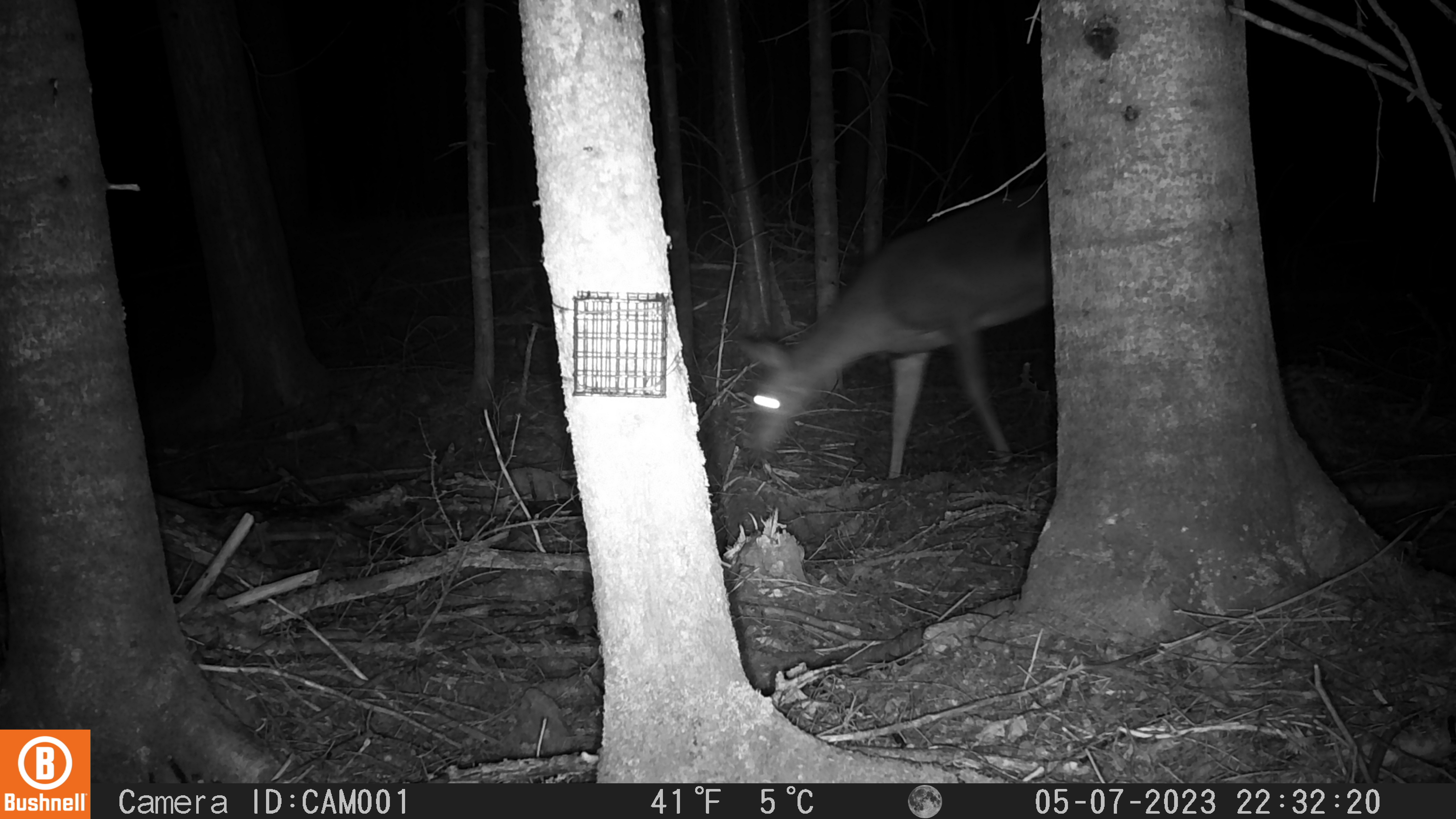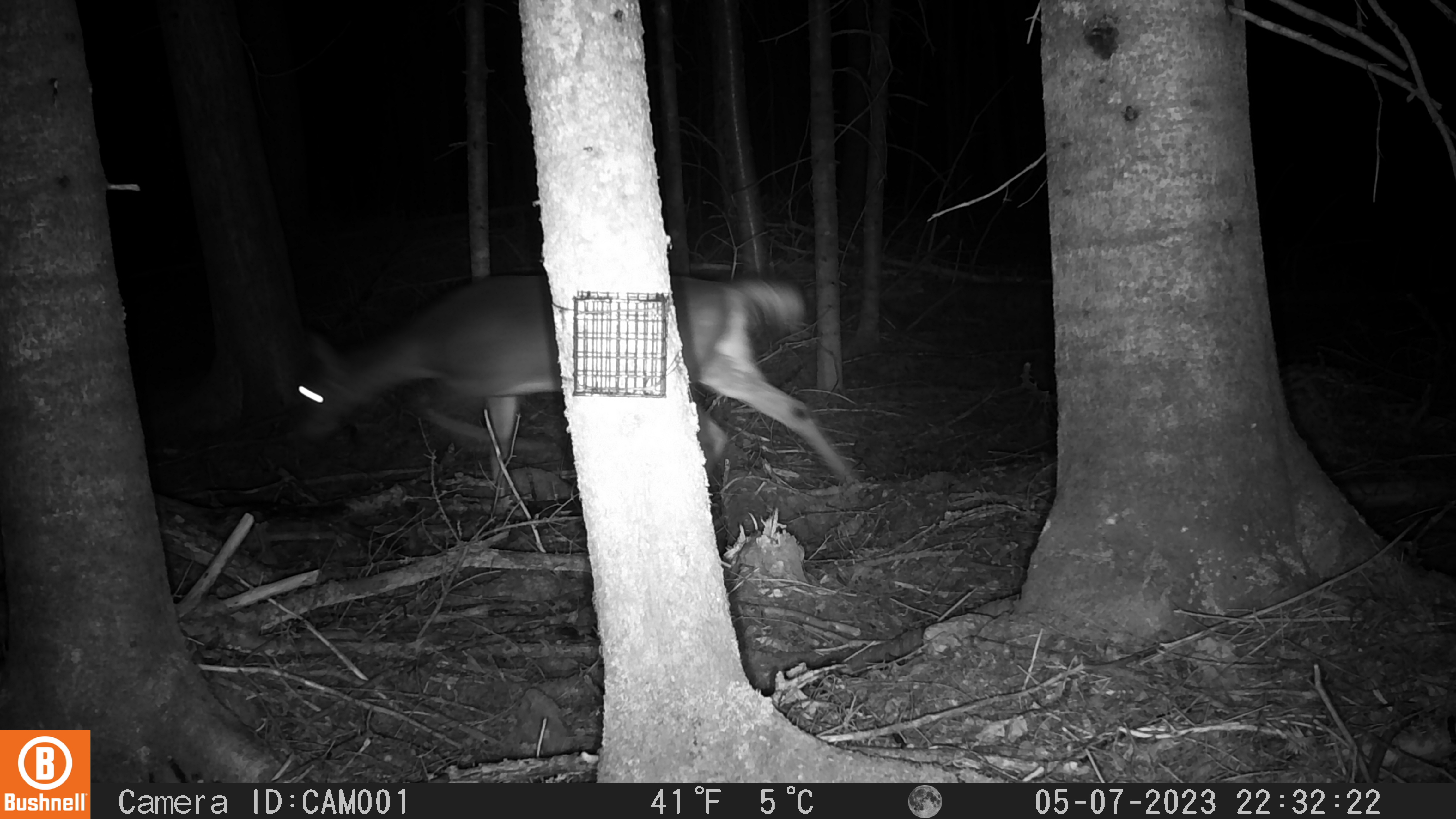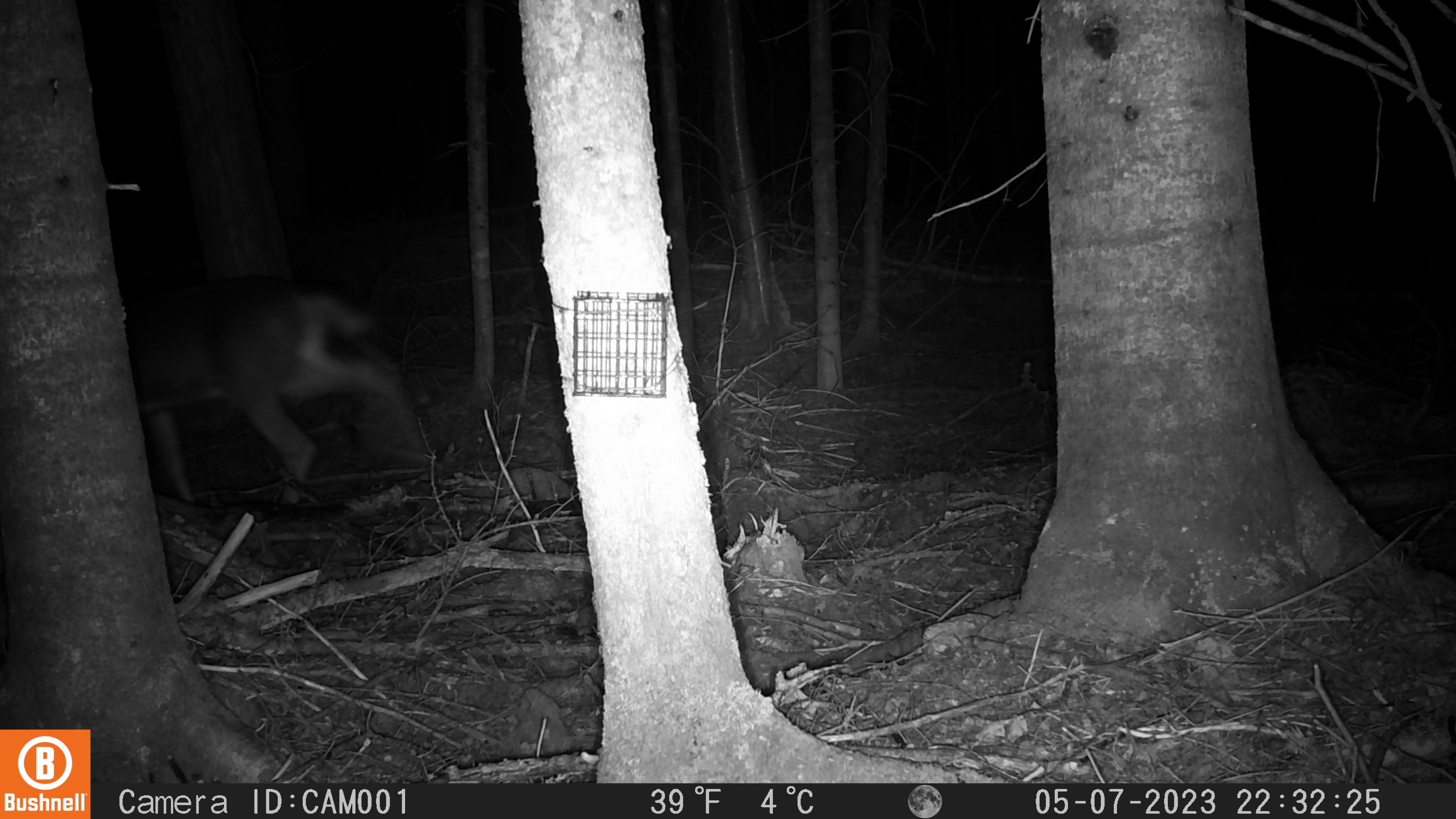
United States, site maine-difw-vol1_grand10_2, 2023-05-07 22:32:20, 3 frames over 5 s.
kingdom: Animalia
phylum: Chordata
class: Mammalia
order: Artiodactyla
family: Cervidae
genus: Odocoileus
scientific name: Odocoileus virginianus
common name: white-tailed deer